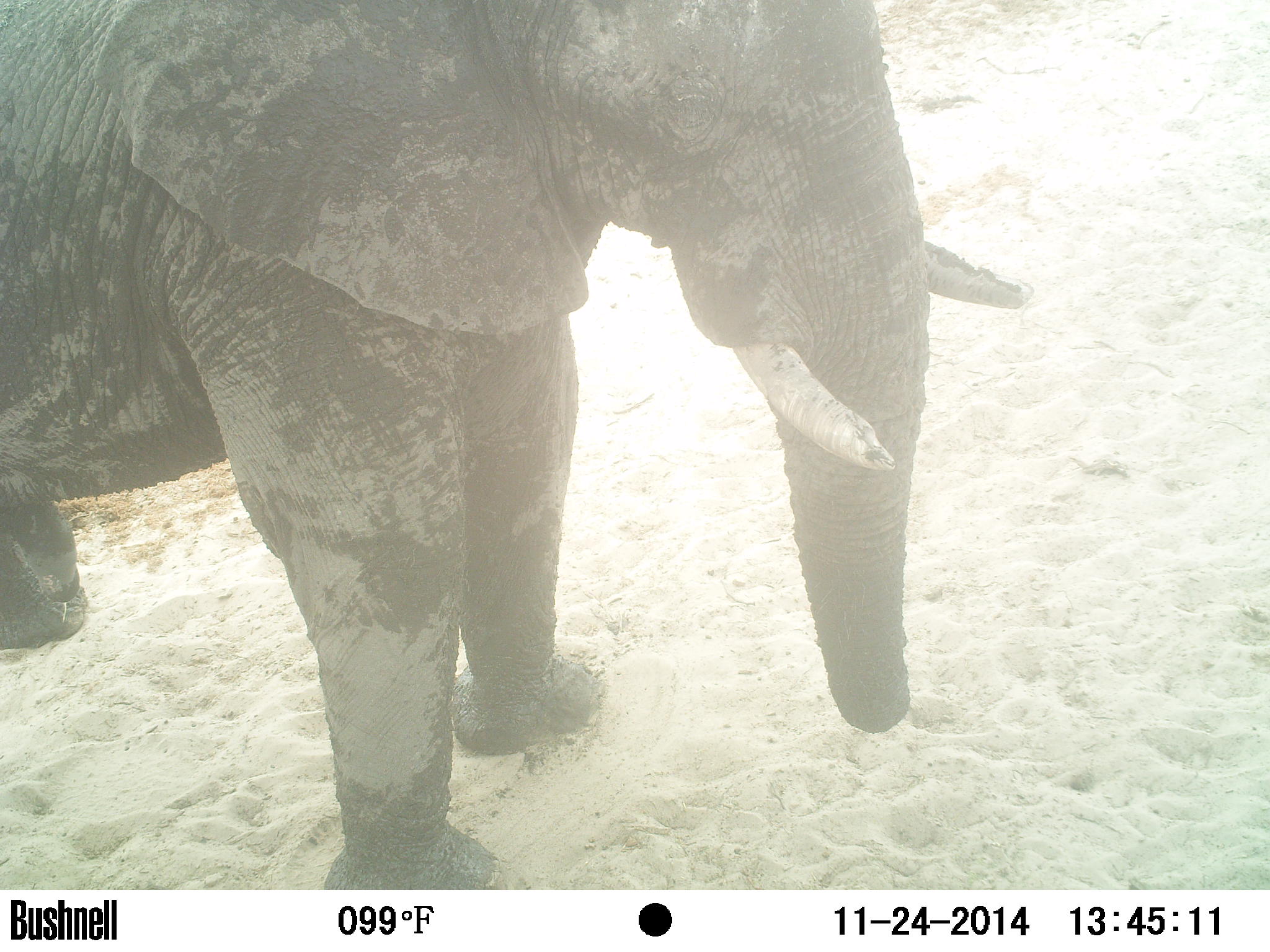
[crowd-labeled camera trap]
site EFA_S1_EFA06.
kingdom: Animalia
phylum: Chordata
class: Mammalia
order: Proboscidea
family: Elephantidae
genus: Loxodonta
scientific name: Loxodonta africana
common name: african bush elephant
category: elephant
Elephant (african bush elephant) (Loxodonta africana), count 1. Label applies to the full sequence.